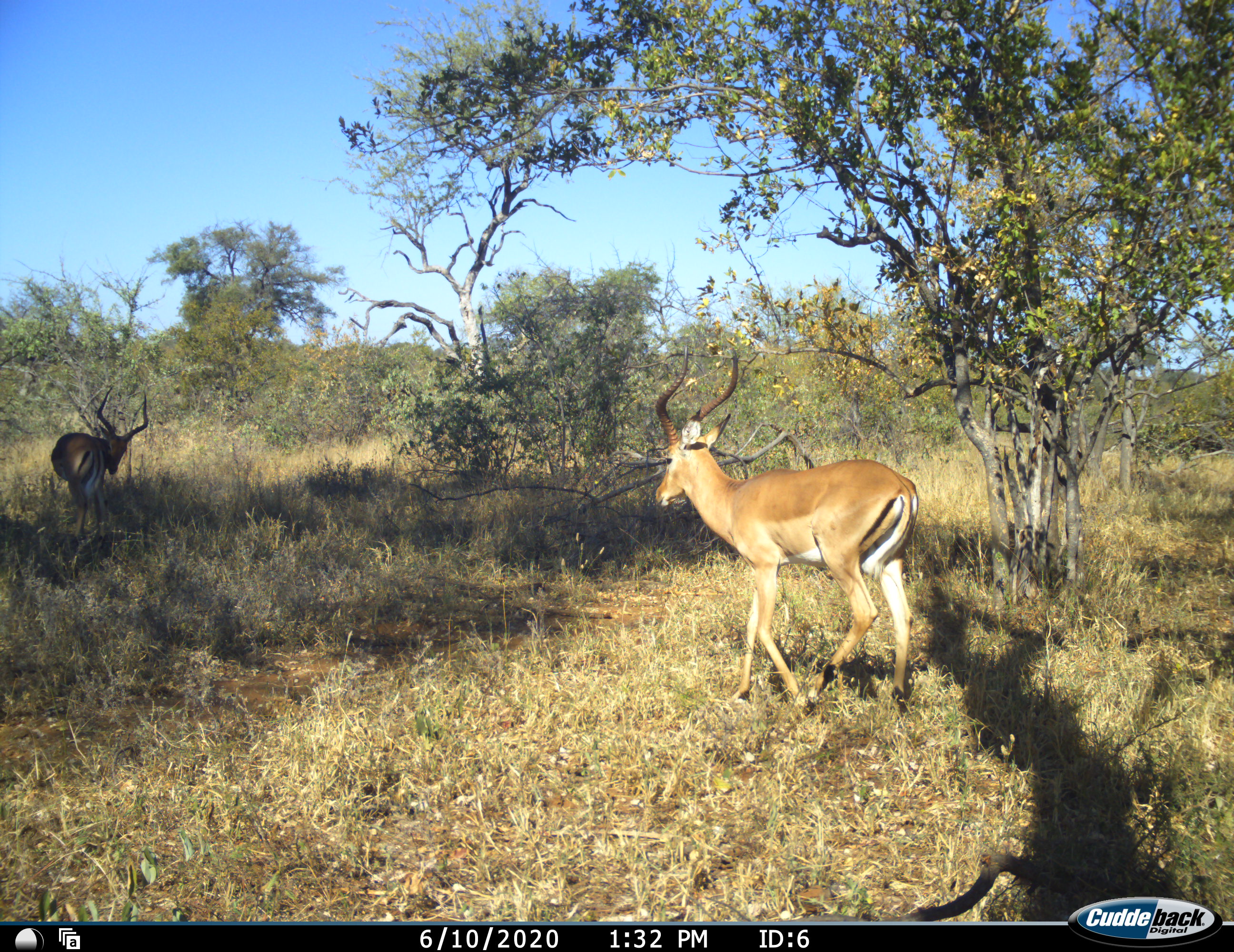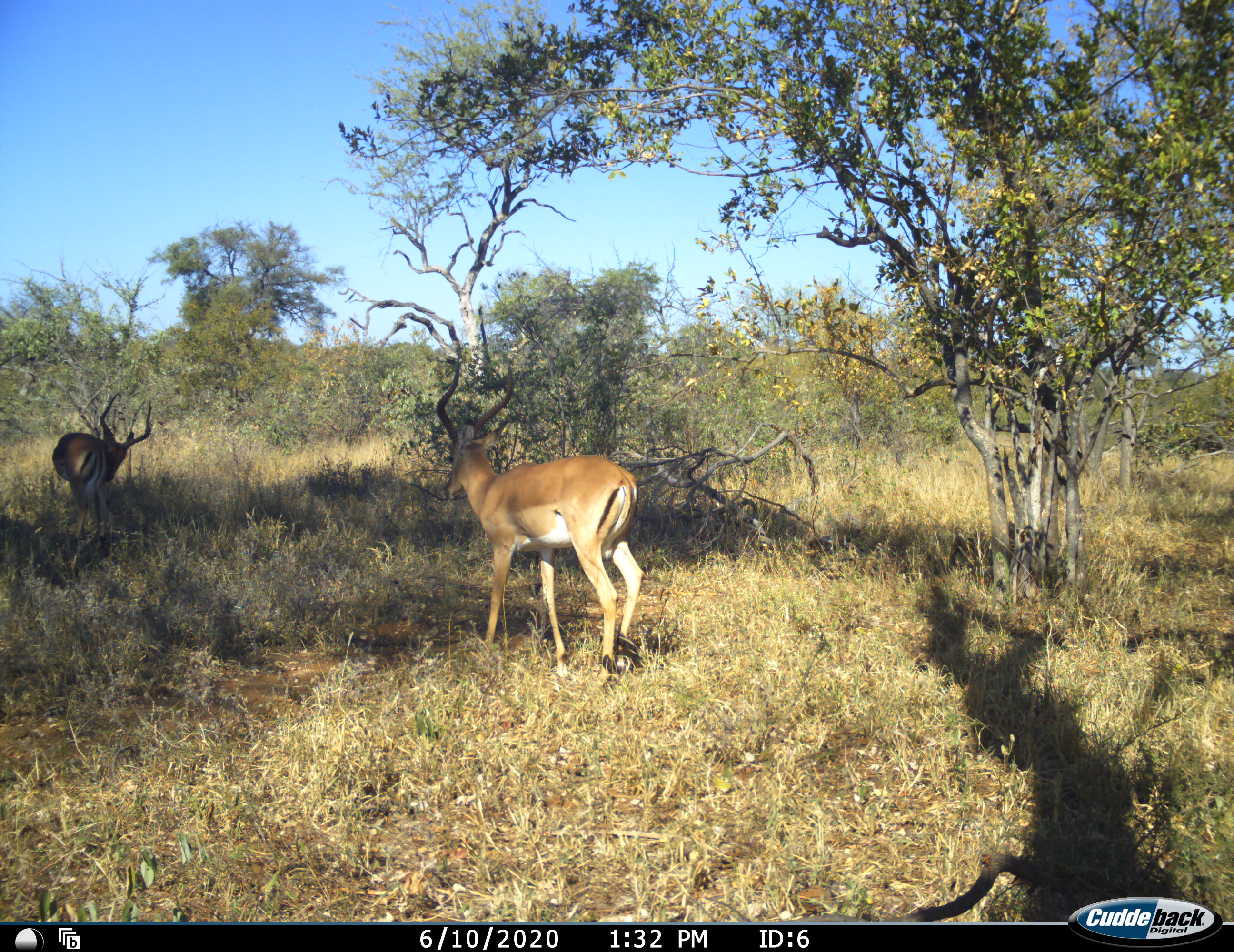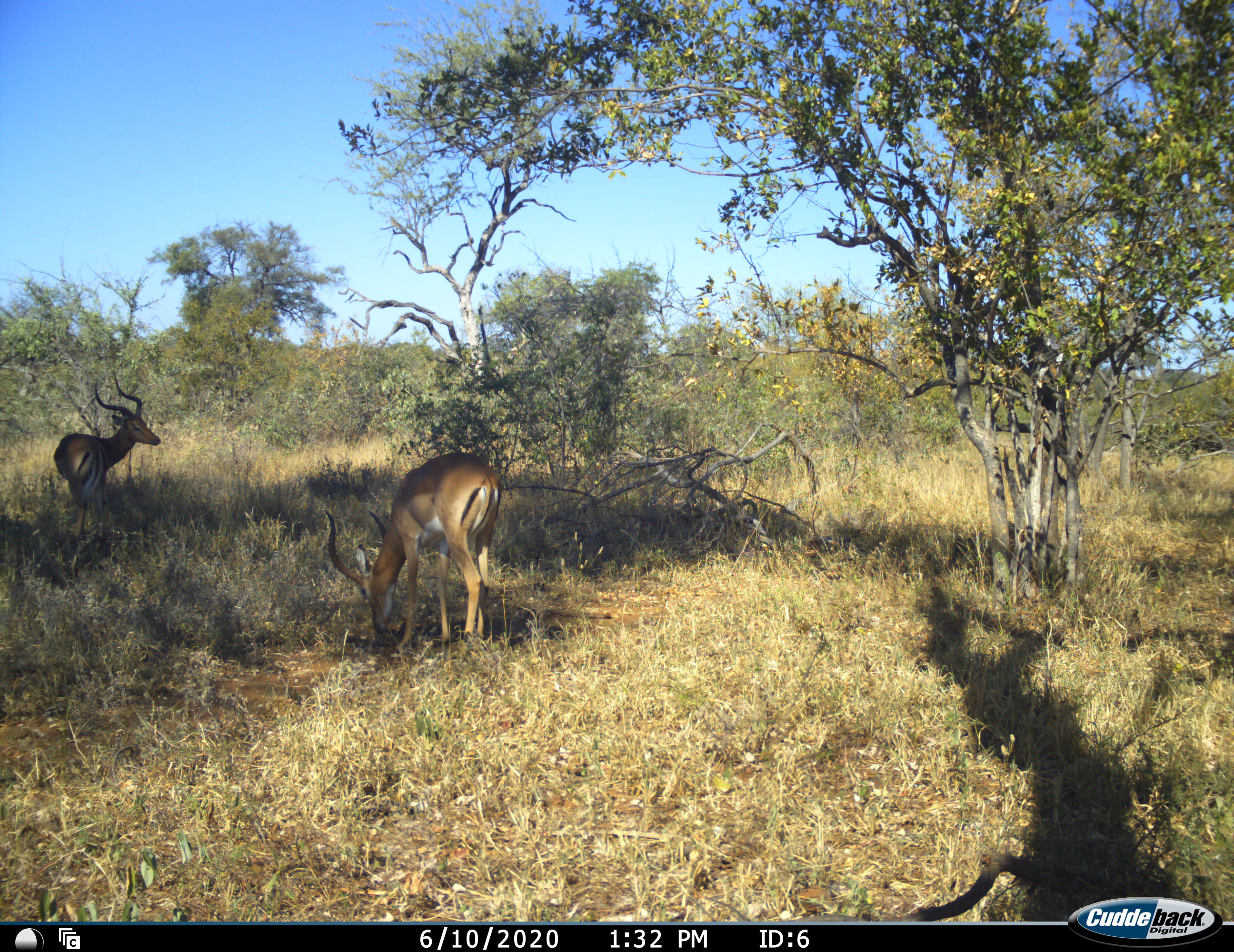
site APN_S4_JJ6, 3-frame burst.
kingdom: Animalia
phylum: Chordata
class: Mammalia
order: Artiodactyla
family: Bovidae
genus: Aepyceros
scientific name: Aepyceros melampus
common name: impala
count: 2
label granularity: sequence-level